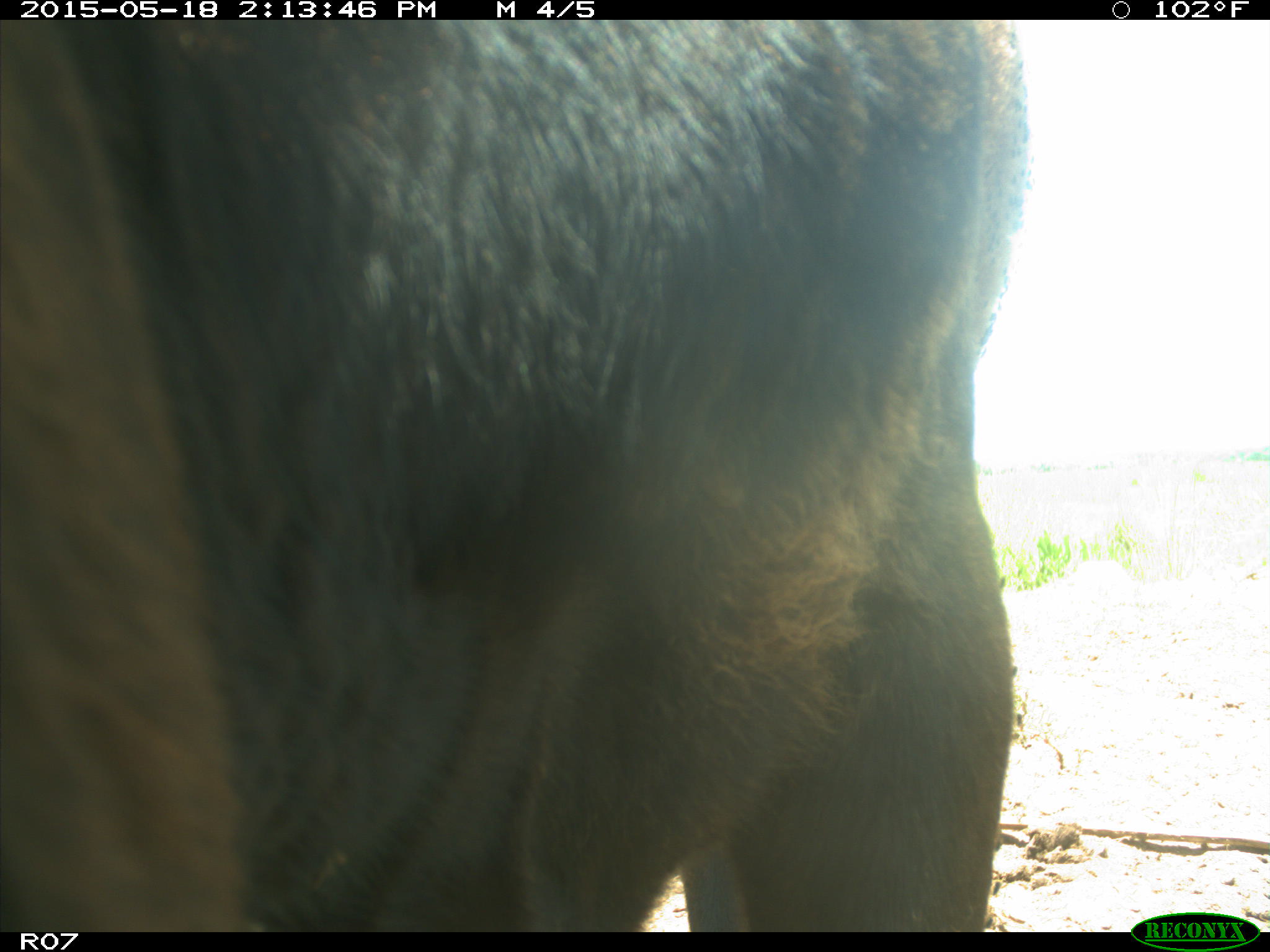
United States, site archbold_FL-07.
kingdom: Animalia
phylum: Chordata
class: Mammalia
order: Artiodactyla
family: Bovidae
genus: Bos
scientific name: Bos taurus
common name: domestic cow